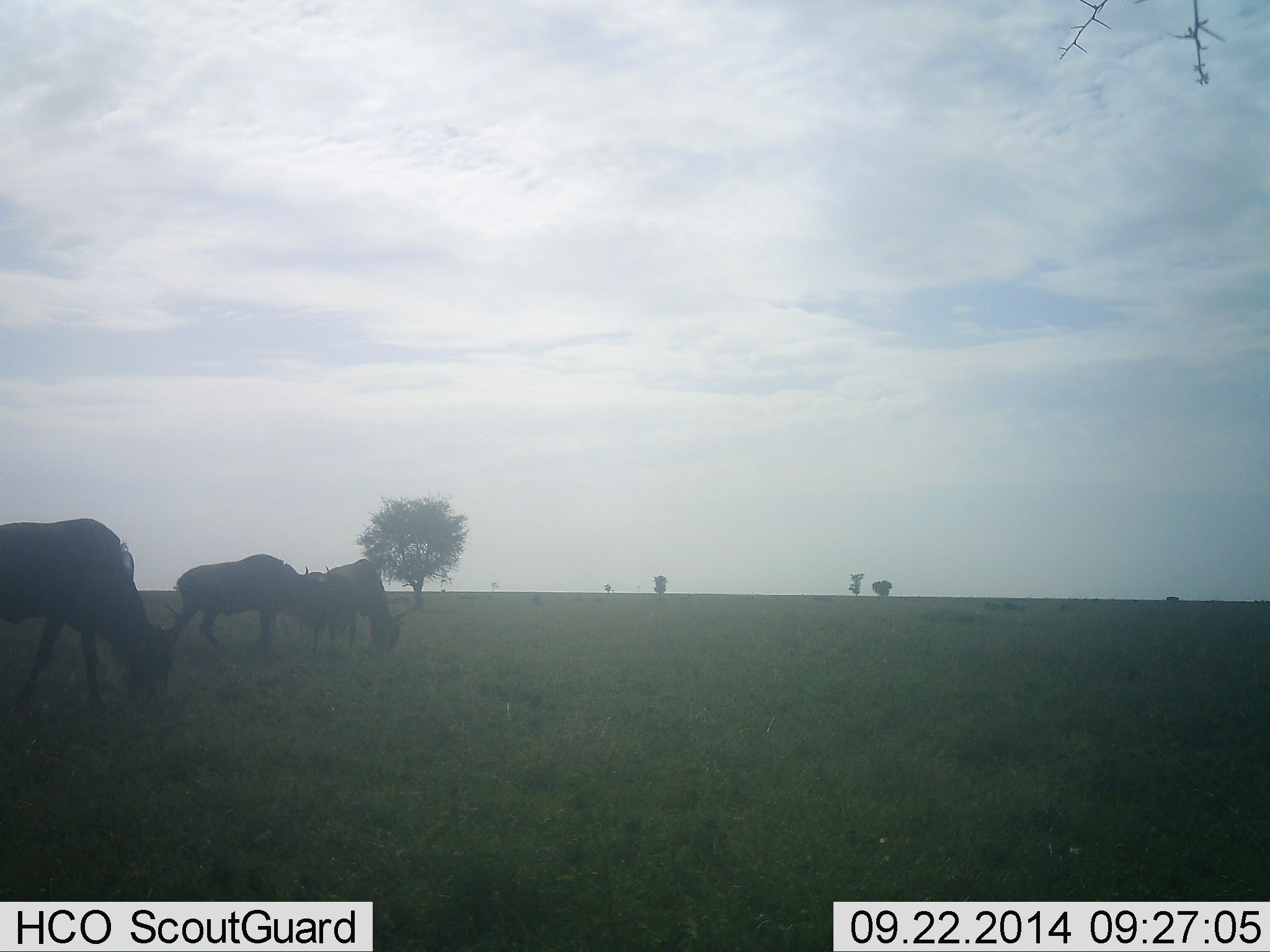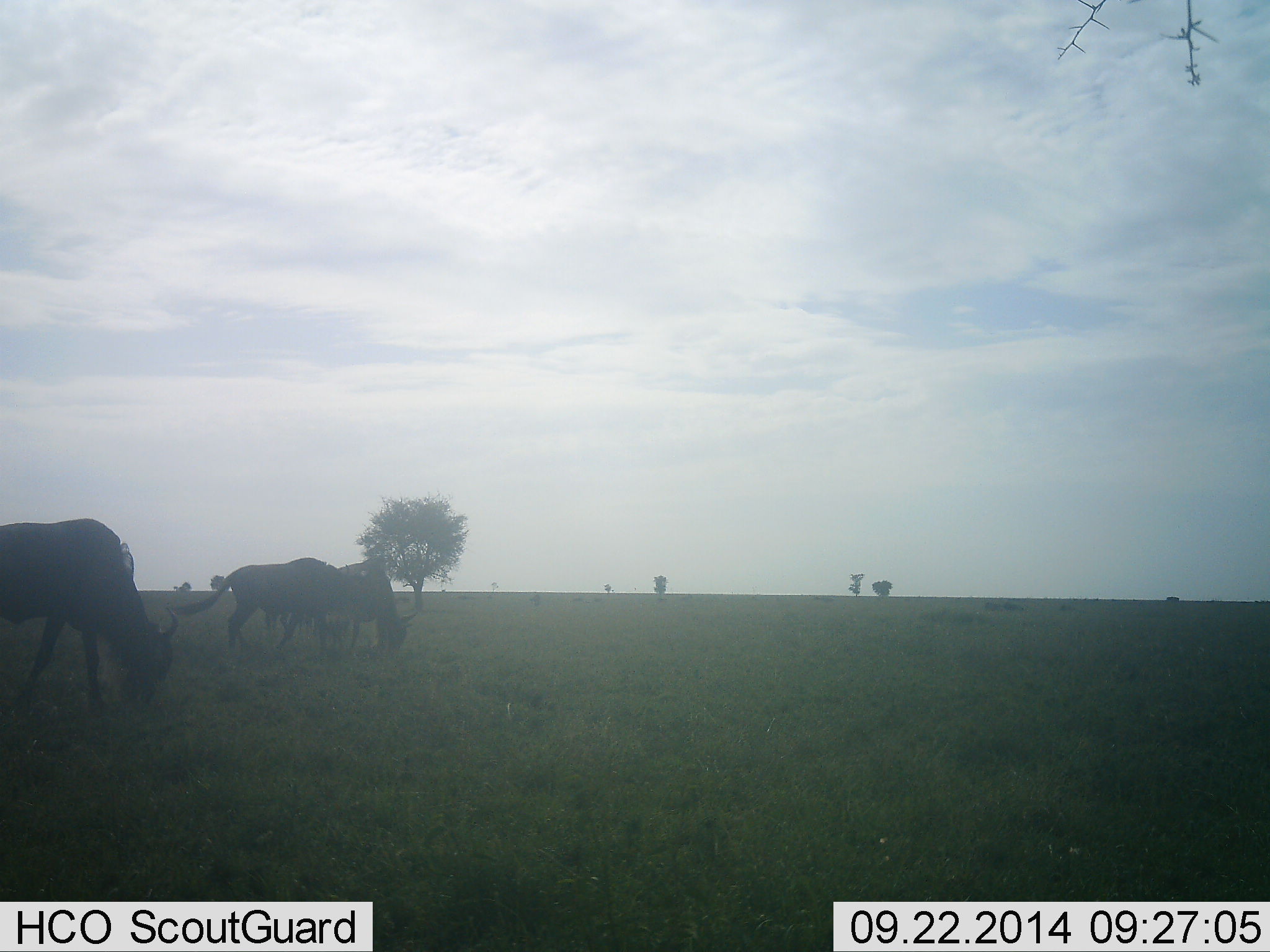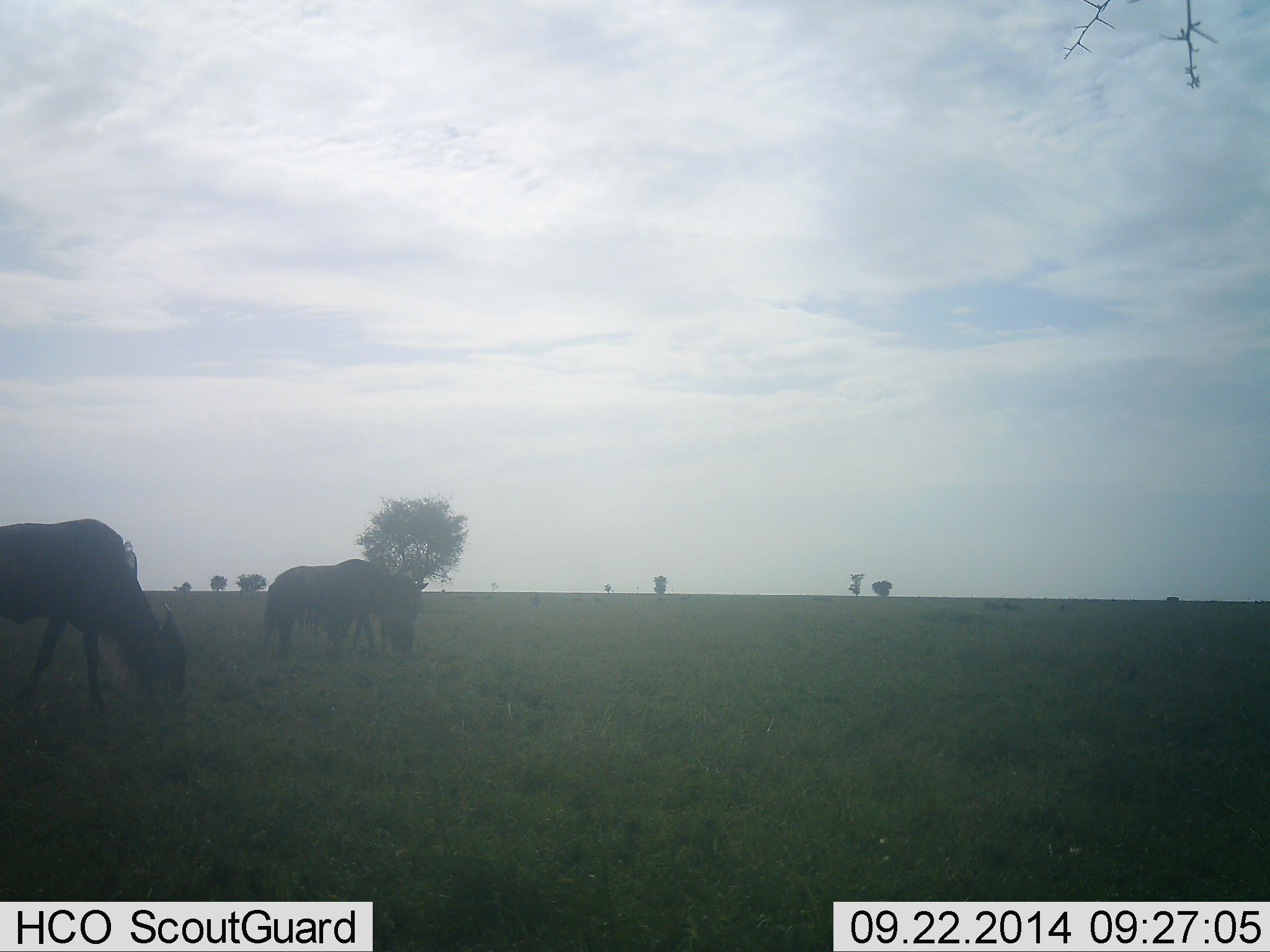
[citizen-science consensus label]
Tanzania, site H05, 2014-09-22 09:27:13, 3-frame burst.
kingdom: Animalia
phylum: Chordata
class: Mammalia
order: Artiodactyla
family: Bovidae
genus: Connochaetes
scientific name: Connochaetes taurinus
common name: blue wildebeest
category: wildebeest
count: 3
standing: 40%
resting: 0%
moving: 40%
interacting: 0%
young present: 0%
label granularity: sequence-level